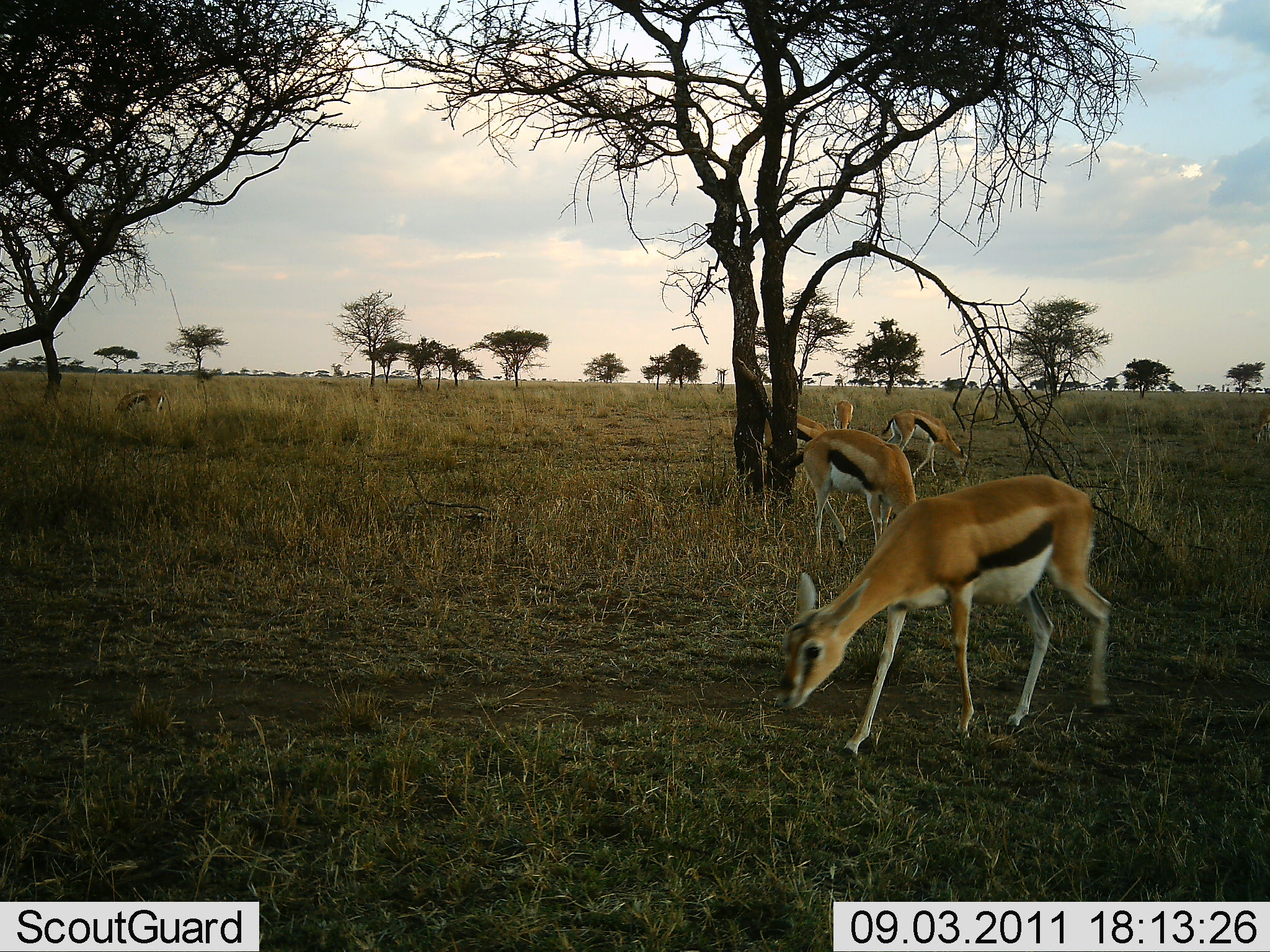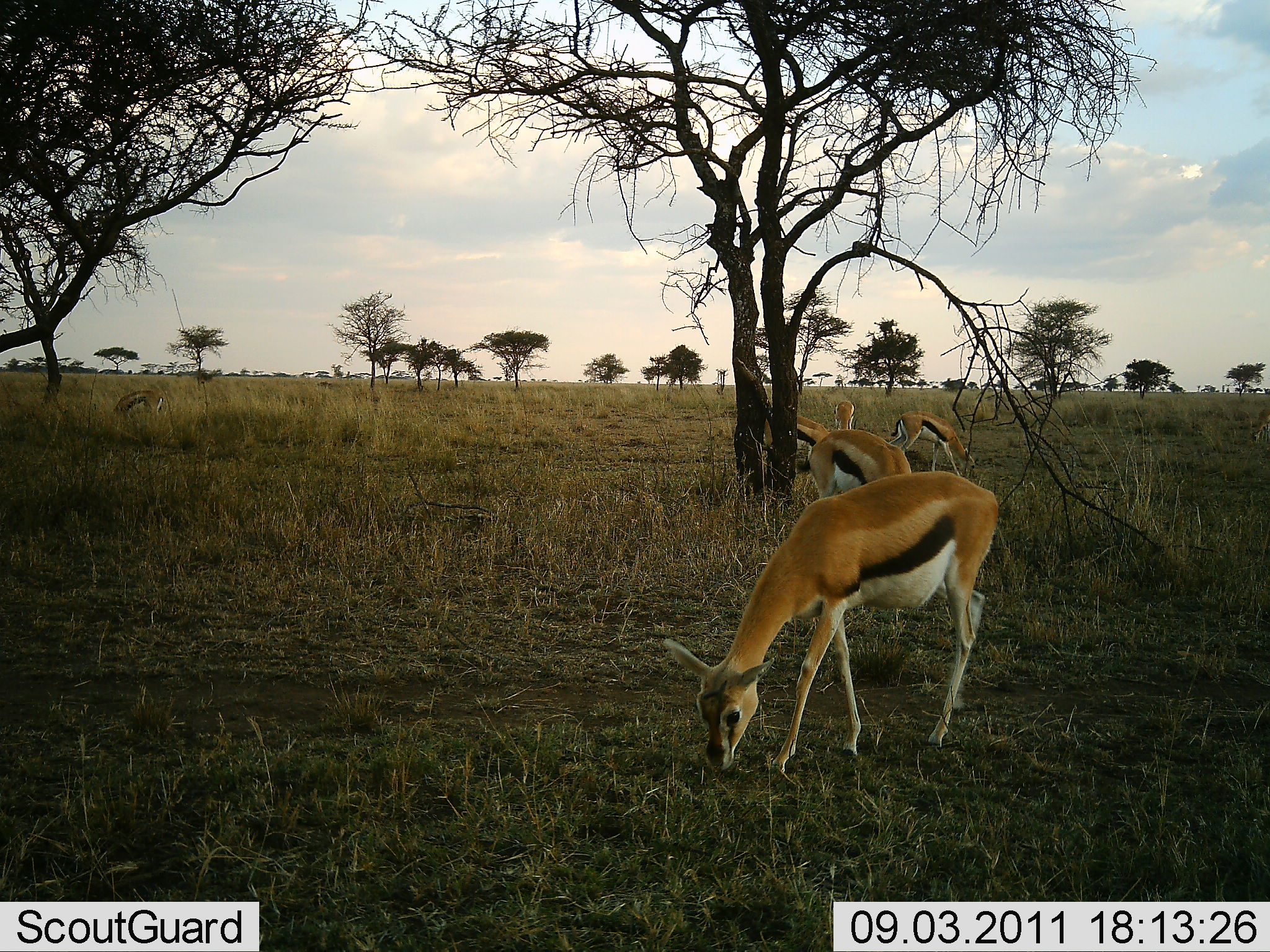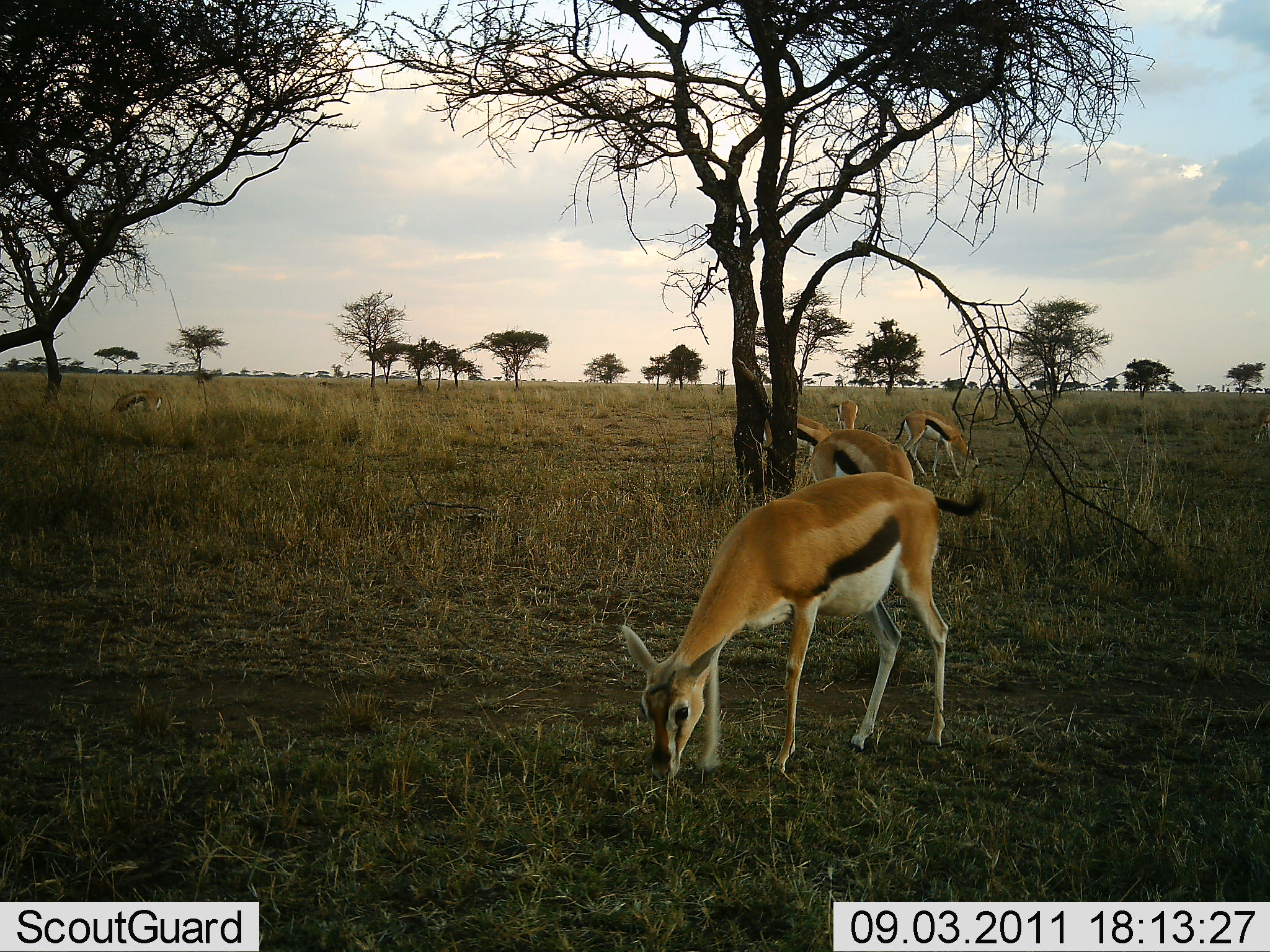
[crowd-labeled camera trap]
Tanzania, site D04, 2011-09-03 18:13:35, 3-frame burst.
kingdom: Animalia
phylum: Chordata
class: Mammalia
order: Artiodactyla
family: Bovidae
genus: Eudorcas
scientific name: Eudorcas thomsonii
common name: thomson's gazelle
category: gazellethomsons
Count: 5.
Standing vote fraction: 18%.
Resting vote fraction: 9%.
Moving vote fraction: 9%.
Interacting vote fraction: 0%.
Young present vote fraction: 9%.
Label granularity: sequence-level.